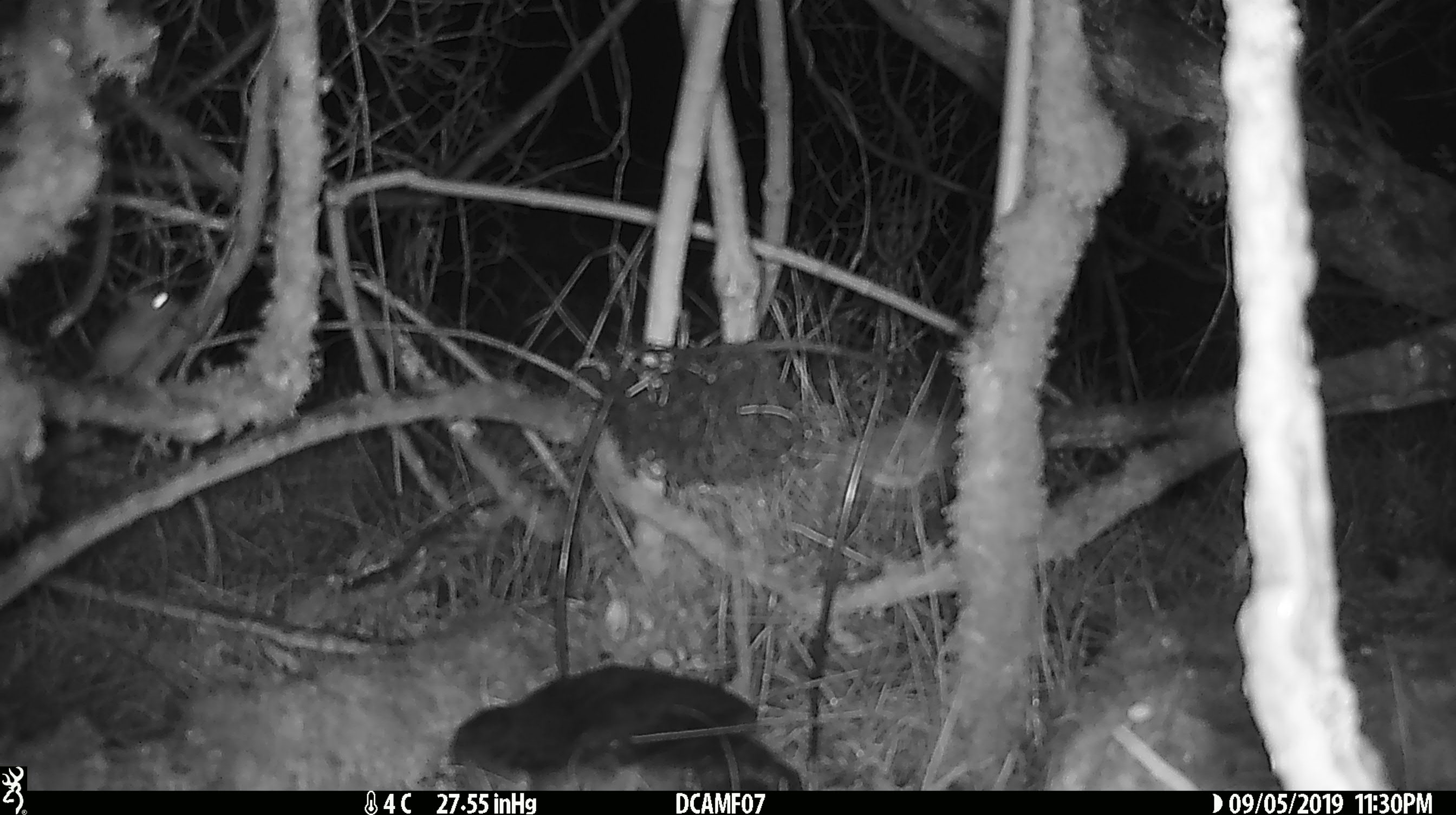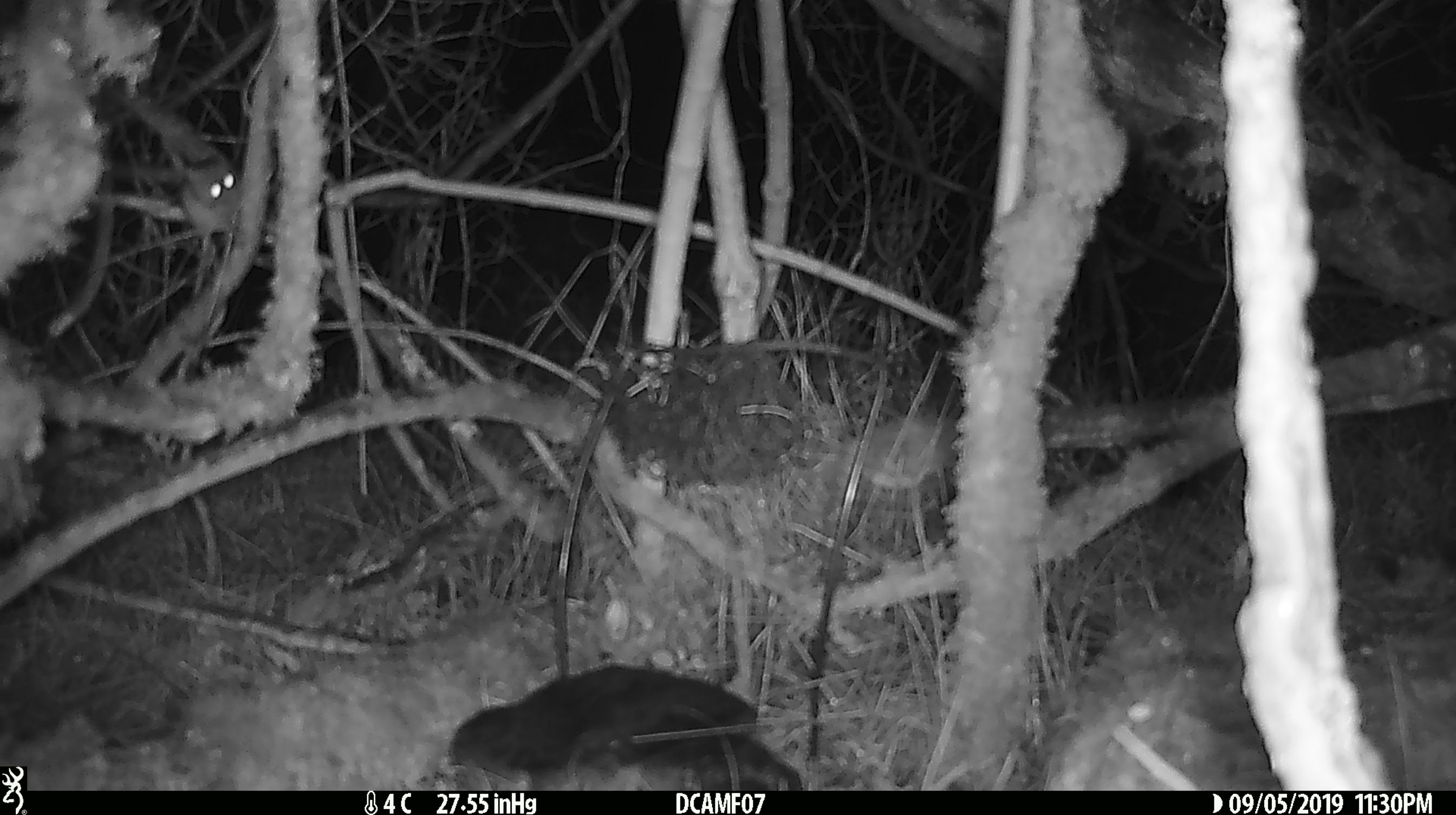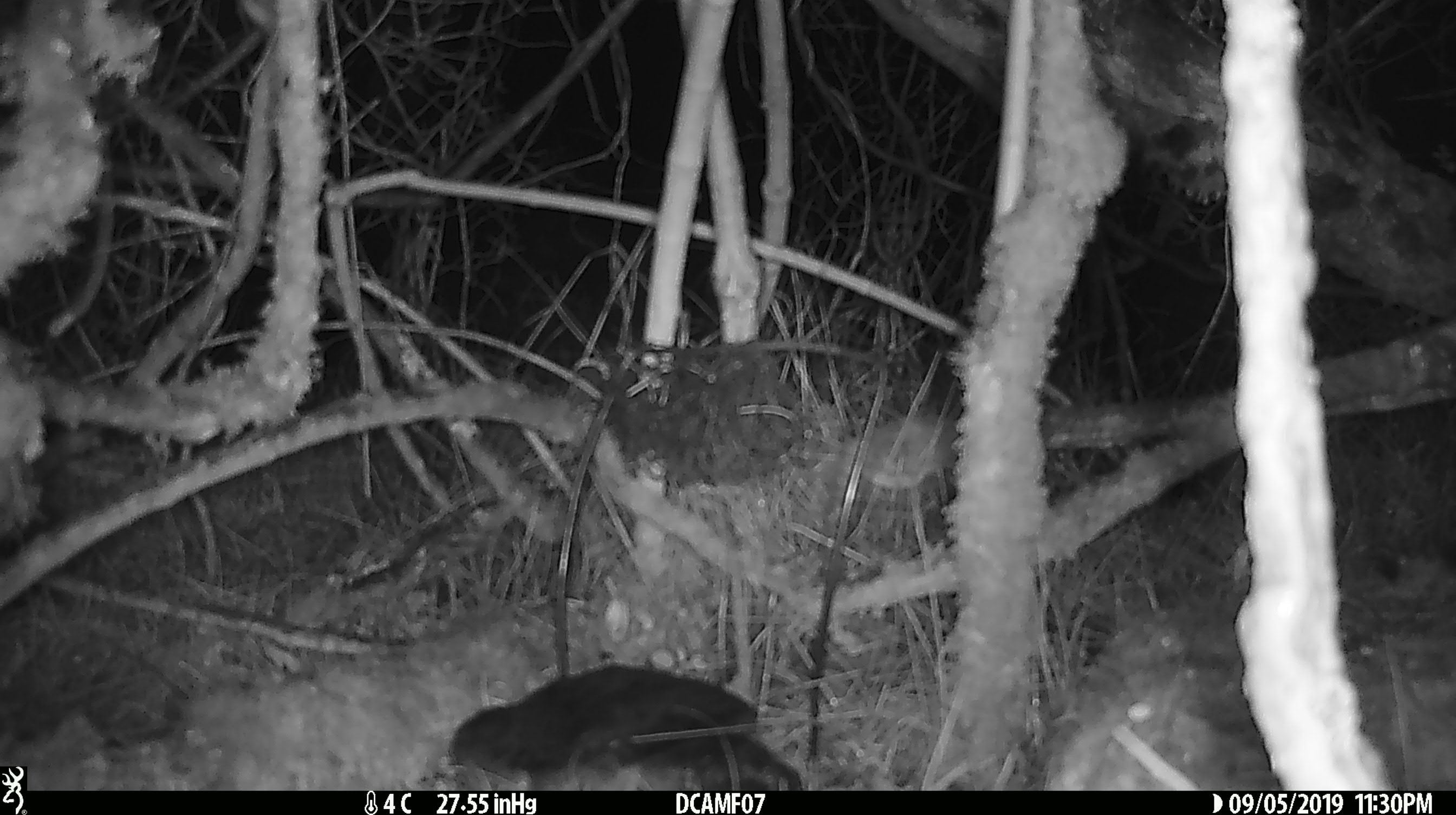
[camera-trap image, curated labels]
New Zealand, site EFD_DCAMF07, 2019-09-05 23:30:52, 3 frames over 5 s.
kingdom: Animalia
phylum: Chordata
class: Mammalia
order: Rodentia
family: Muridae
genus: Mus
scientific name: Mus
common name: mouse